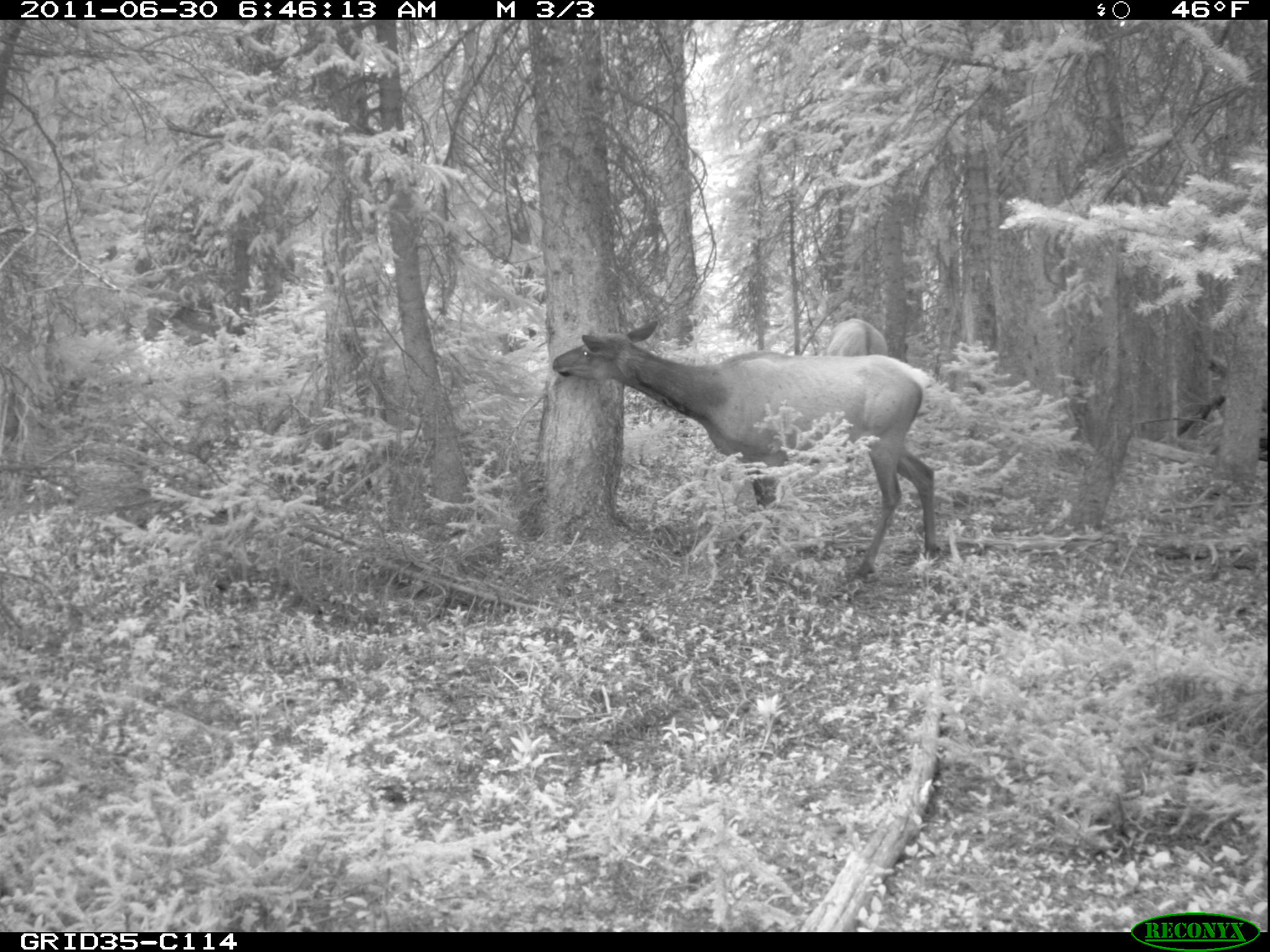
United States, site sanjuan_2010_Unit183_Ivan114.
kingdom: Animalia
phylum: Chordata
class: Mammalia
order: Artiodactyla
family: Cervidae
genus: Cervus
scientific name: Cervus elaphus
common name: red deer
Cervus elaphus (red deer).